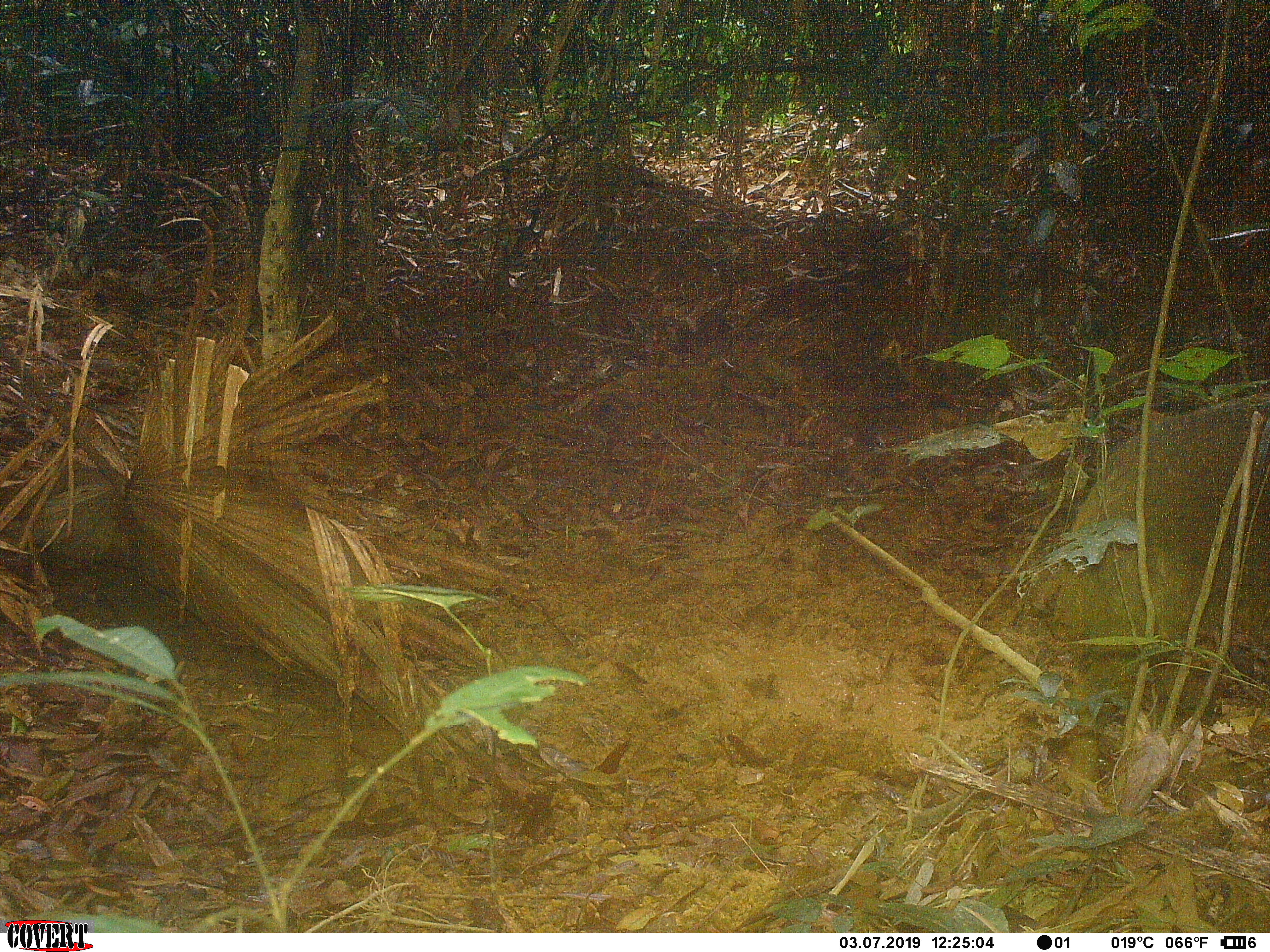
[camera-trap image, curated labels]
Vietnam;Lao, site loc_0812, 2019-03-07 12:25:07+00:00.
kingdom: Animalia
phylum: Chordata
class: Mammalia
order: Artiodactyla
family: Suidae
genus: Sus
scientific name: Sus scrofa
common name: eurasian wild pig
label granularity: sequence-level